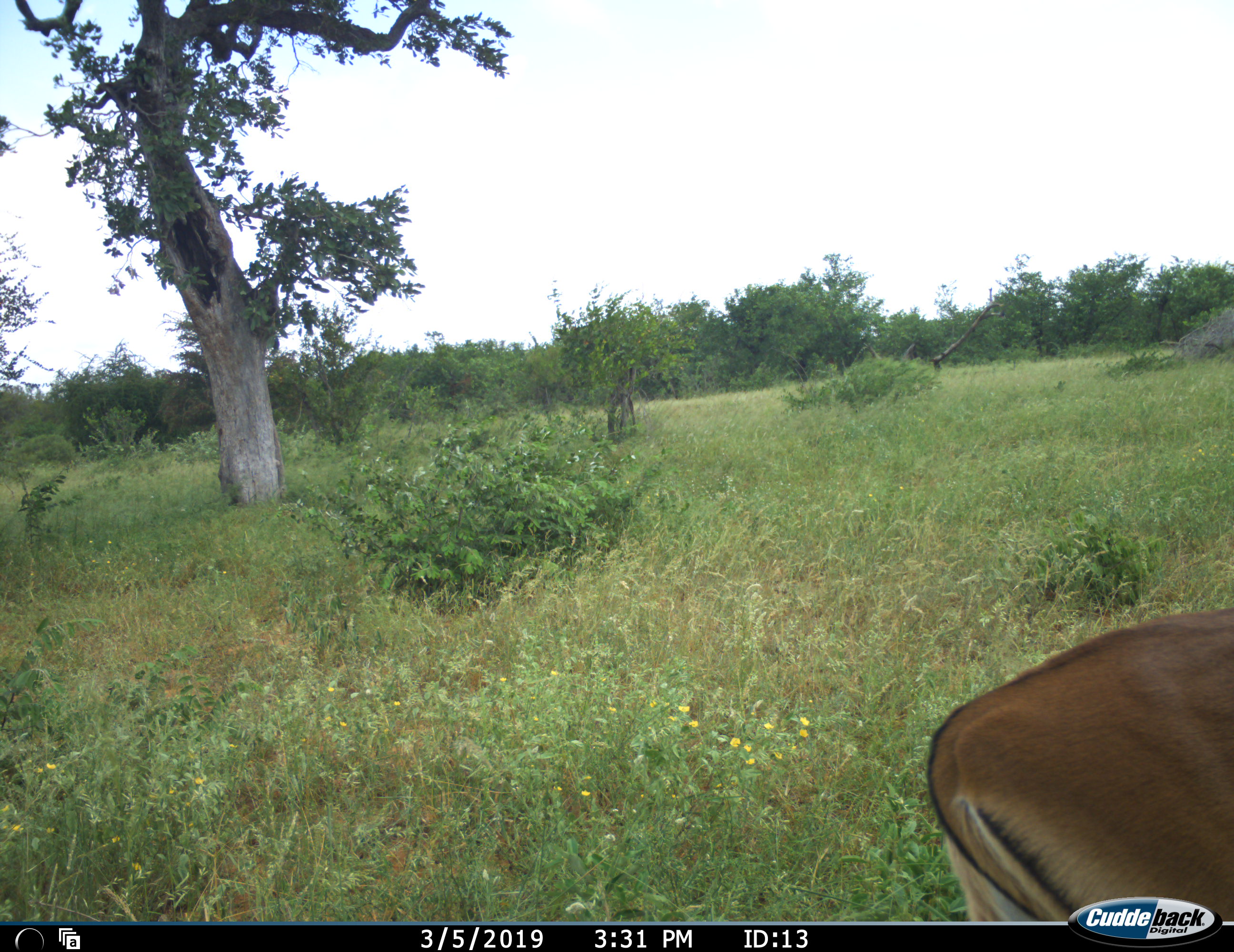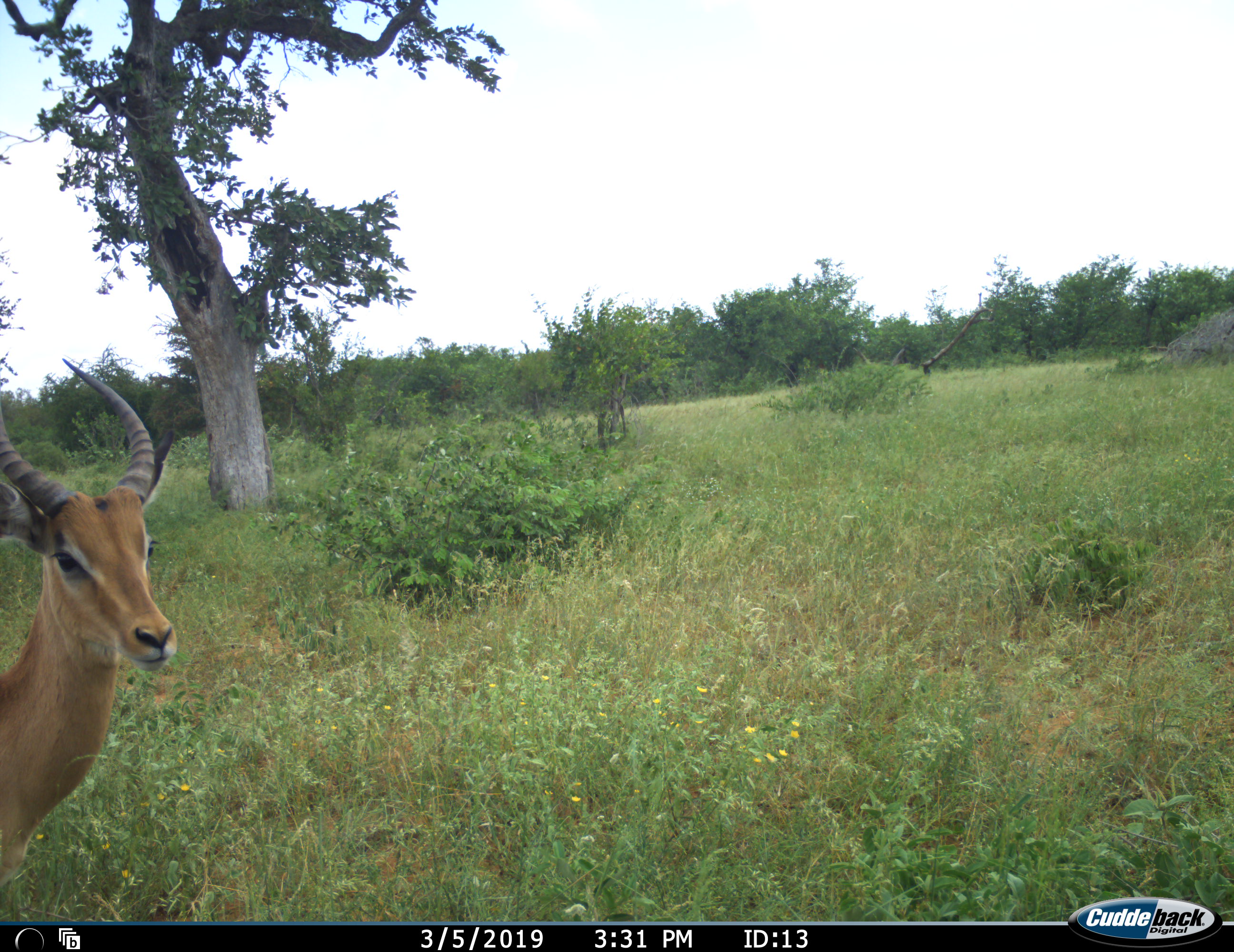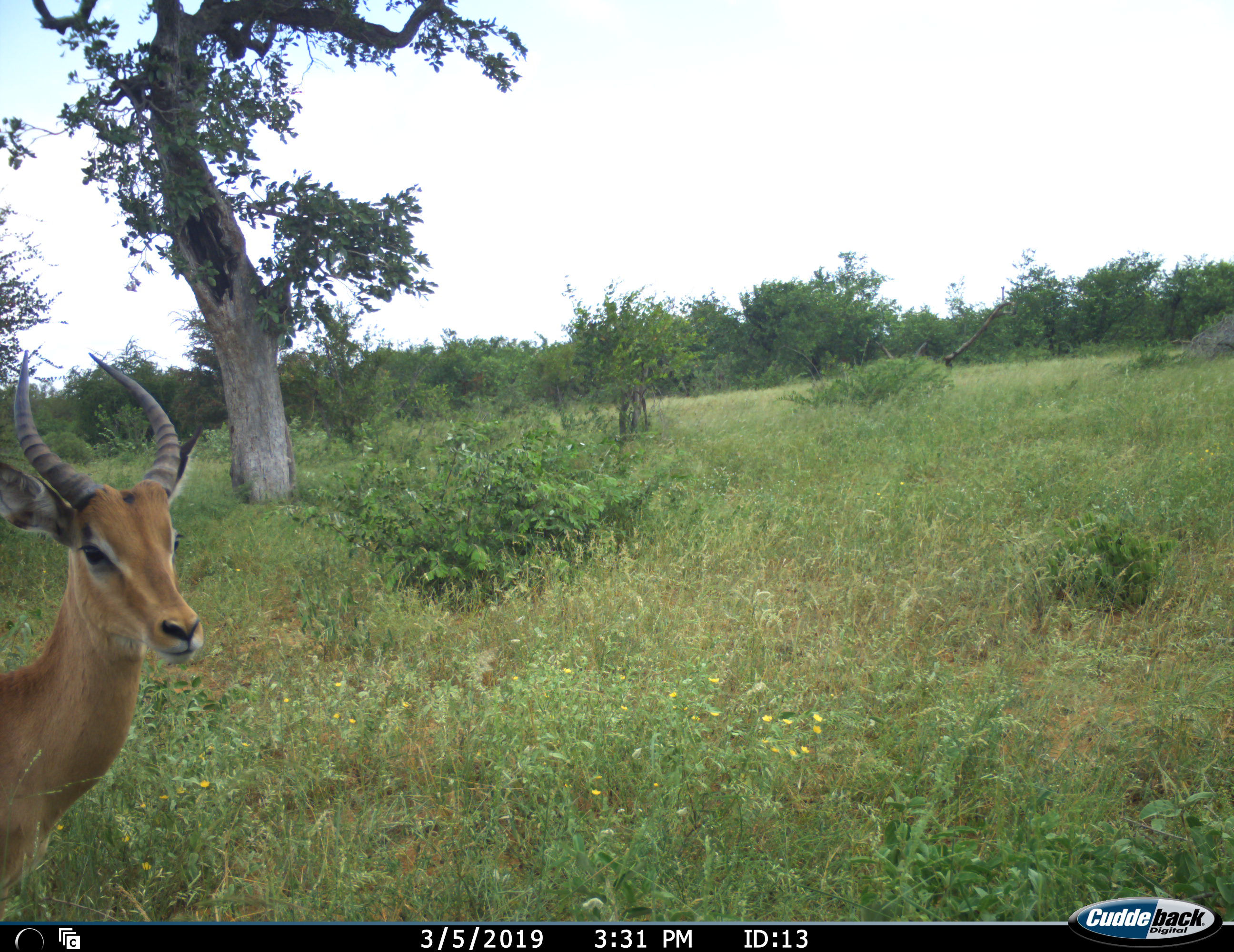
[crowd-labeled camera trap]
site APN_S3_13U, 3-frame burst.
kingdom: Animalia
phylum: Chordata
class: Mammalia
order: Artiodactyla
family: Bovidae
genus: Aepyceros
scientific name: Aepyceros melampus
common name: impala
Impala (Aepyceros melampus), count 2. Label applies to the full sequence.